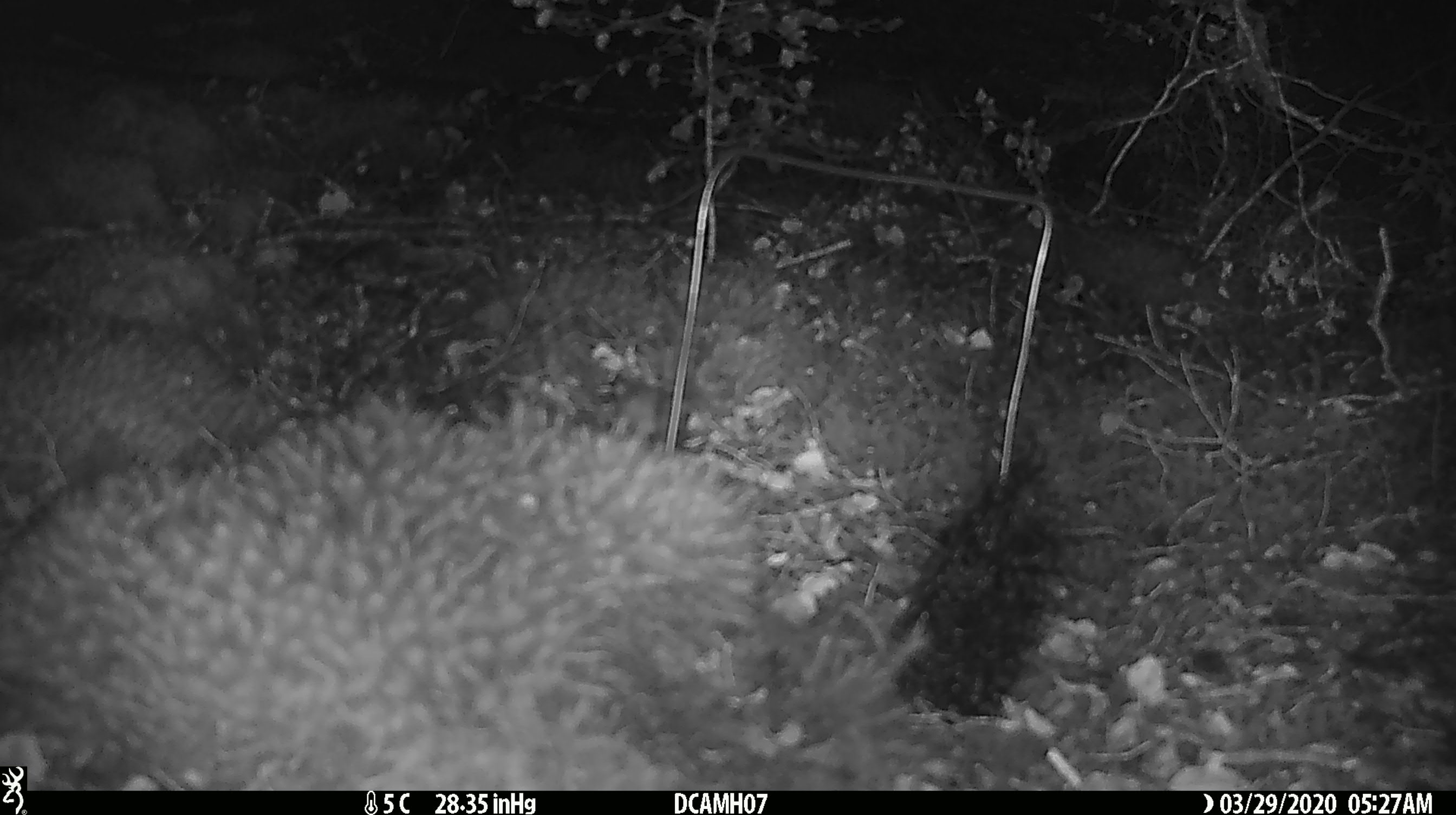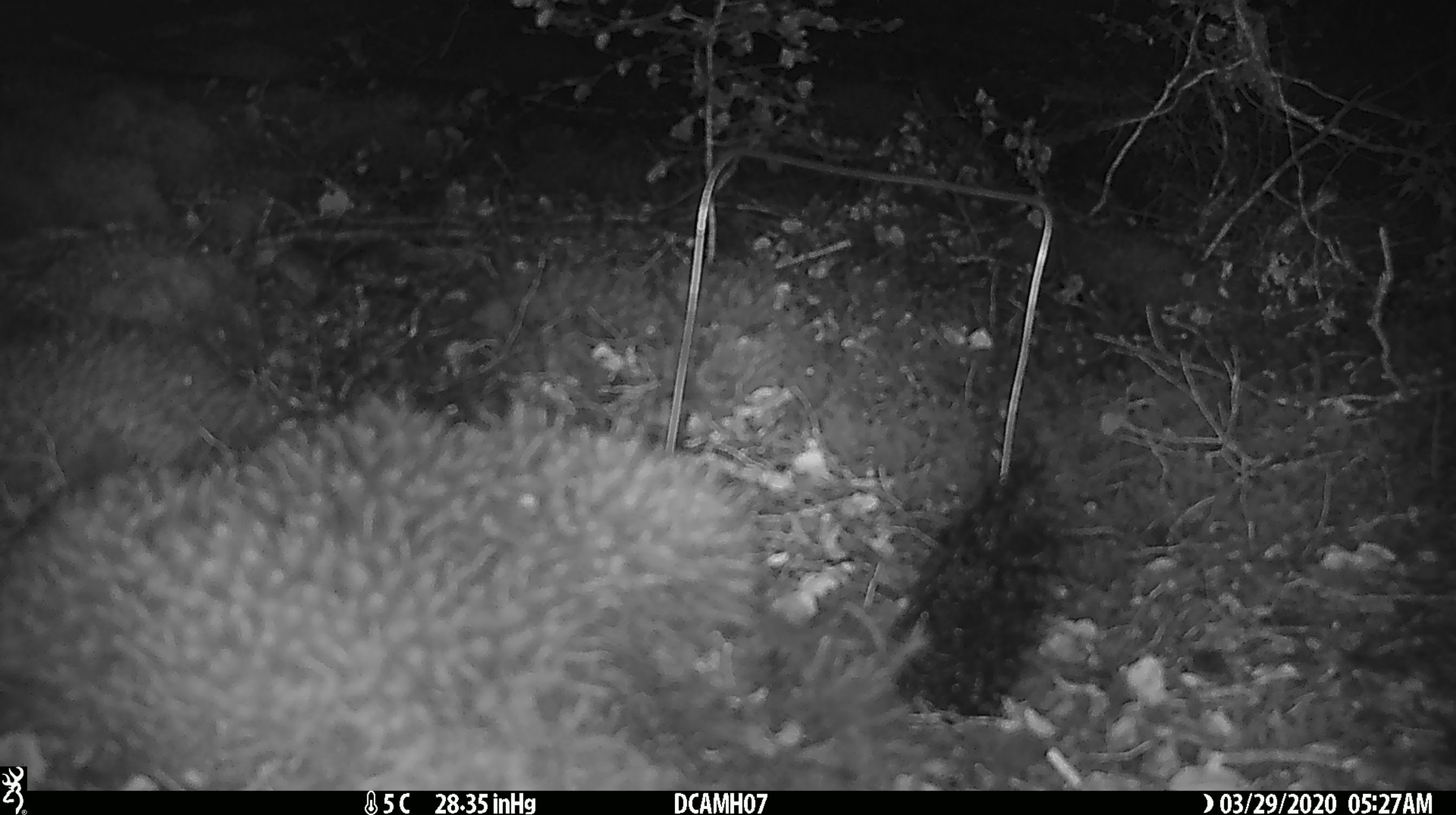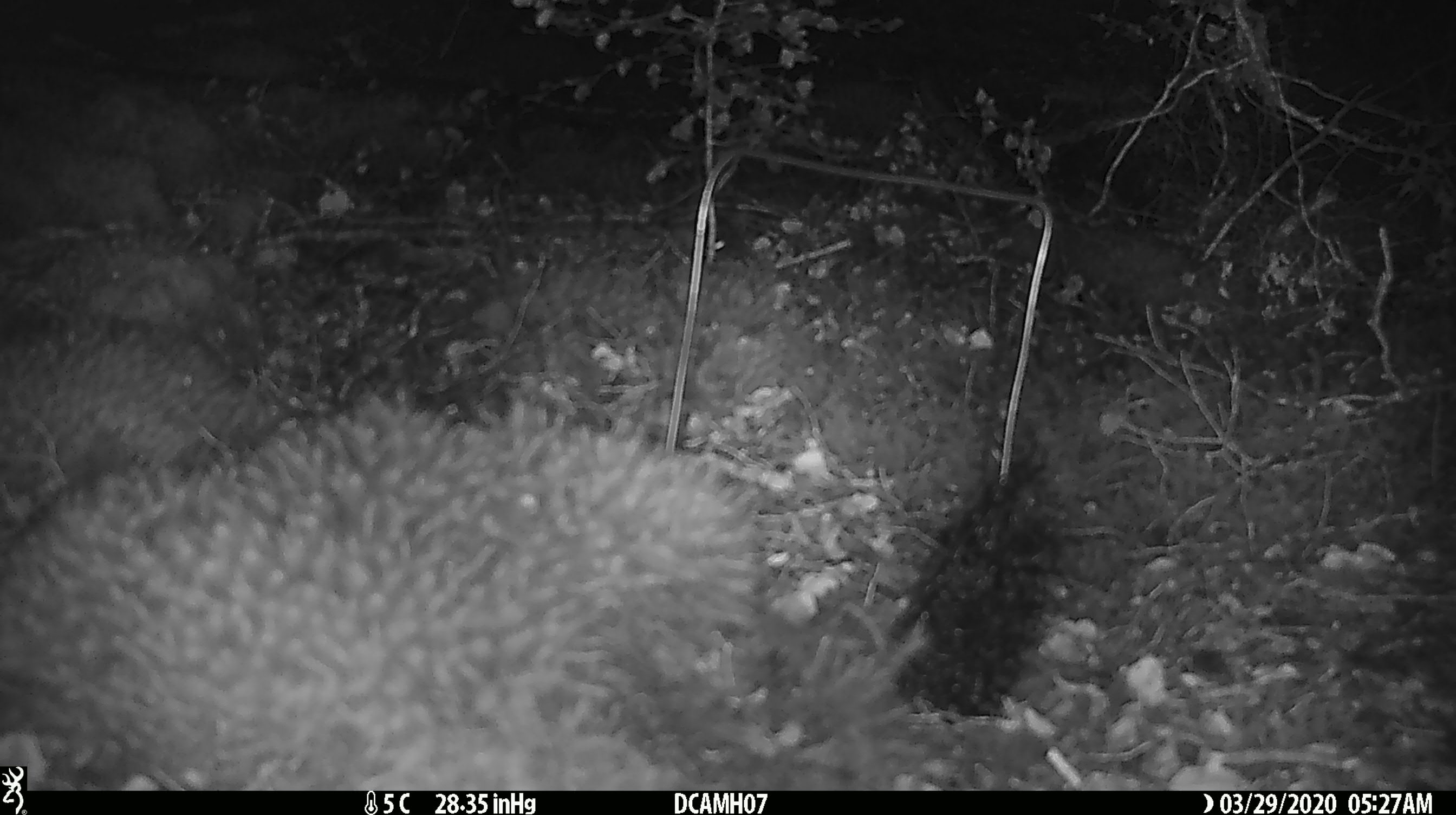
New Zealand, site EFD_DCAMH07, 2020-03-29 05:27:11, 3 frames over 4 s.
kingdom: Animalia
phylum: Chordata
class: Mammalia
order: Rodentia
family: Muridae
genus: Mus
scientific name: Mus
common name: mouse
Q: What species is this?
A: Mouse (Mus).